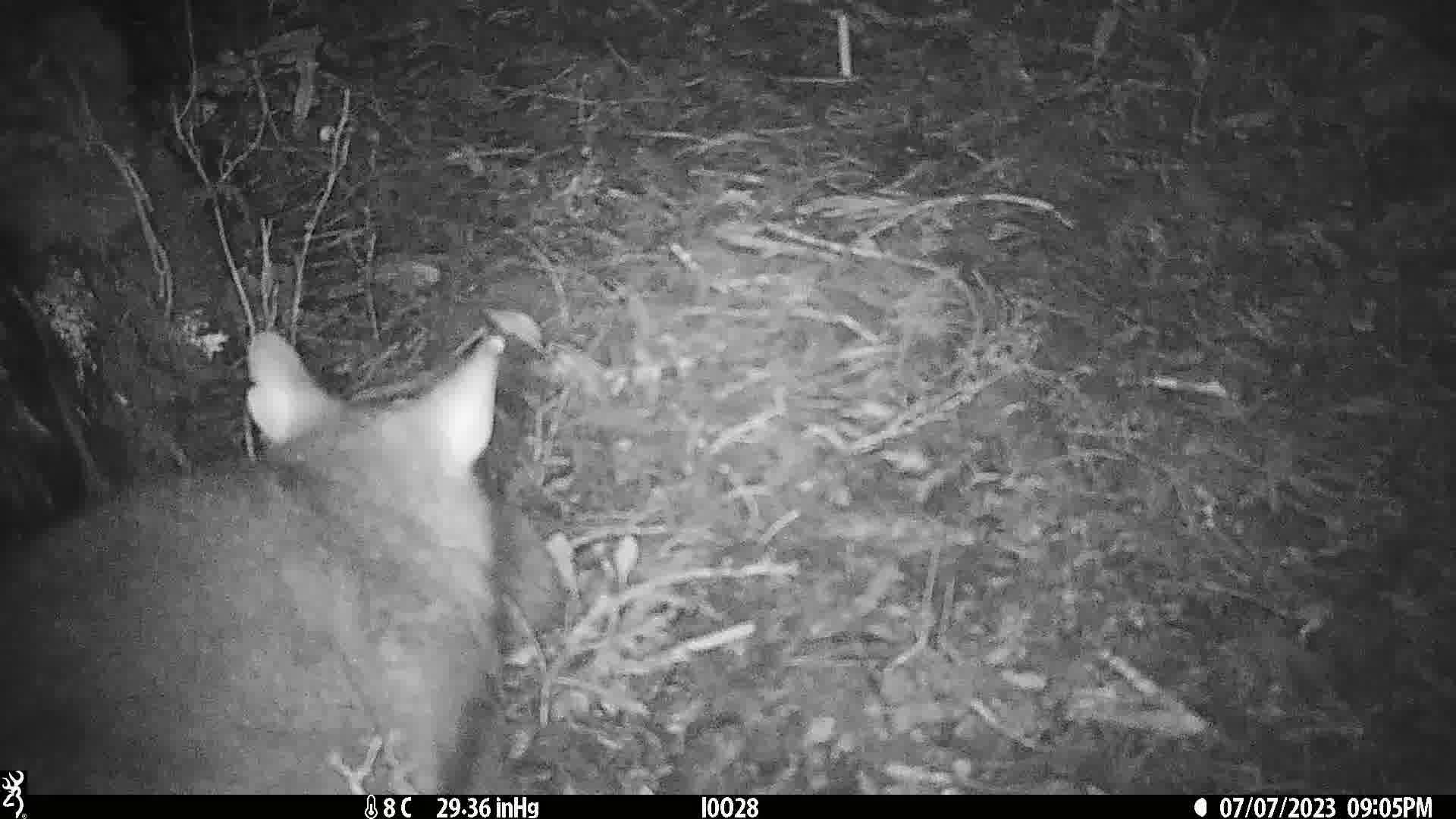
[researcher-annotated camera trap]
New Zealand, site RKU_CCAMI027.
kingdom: Animalia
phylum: Chordata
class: Mammalia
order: Diprotodontia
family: Phalangeridae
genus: Trichosurus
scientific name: Trichosurus vulpecula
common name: common brushtail possum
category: possum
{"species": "possum (common brushtail possum) (Trichosurus vulpecula)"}